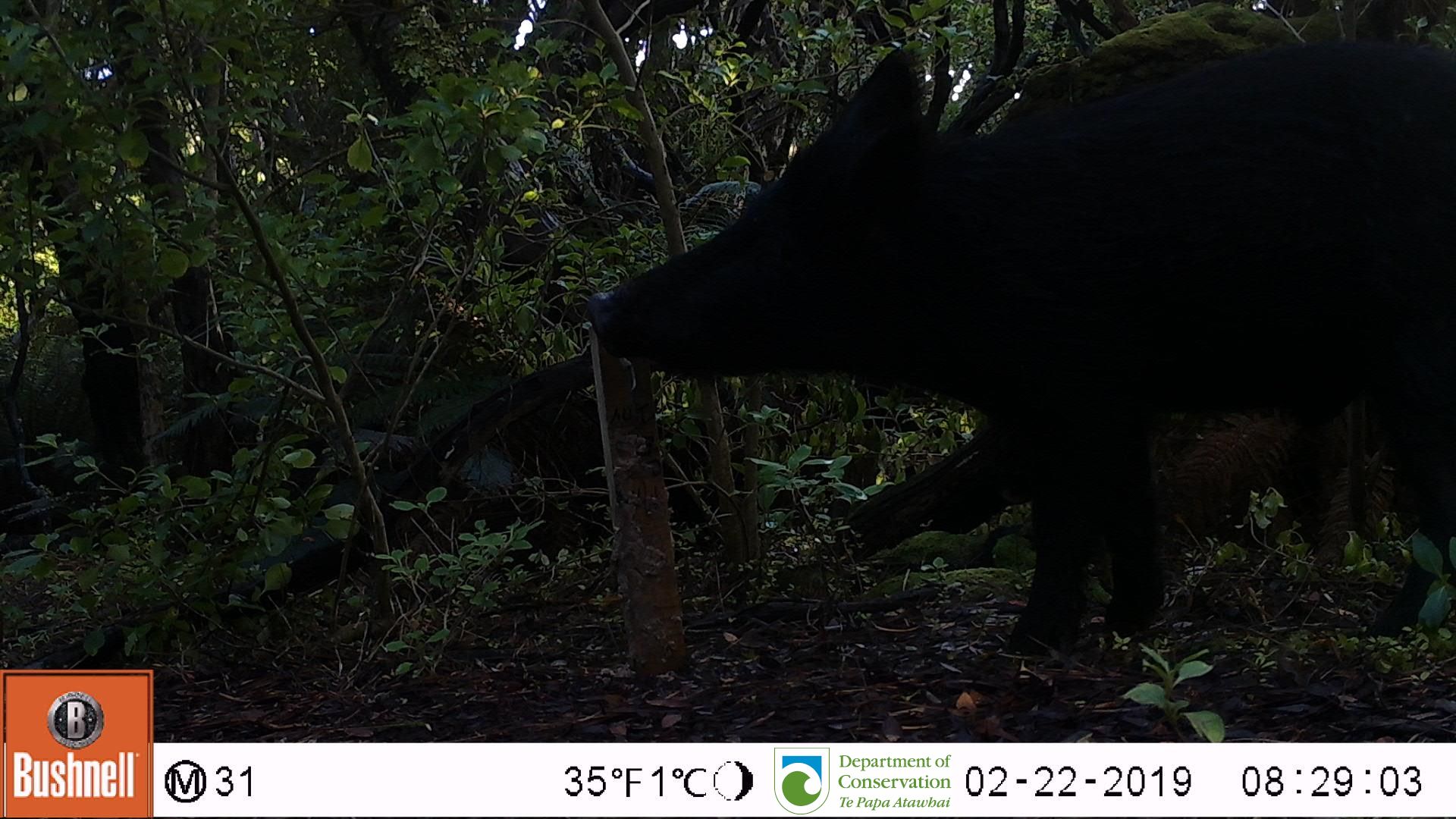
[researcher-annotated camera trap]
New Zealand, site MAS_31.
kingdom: Animalia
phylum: Chordata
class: Mammalia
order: Artiodactyla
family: Suidae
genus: Sus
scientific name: Sus scrofa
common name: pig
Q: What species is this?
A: Pig (Sus scrofa).